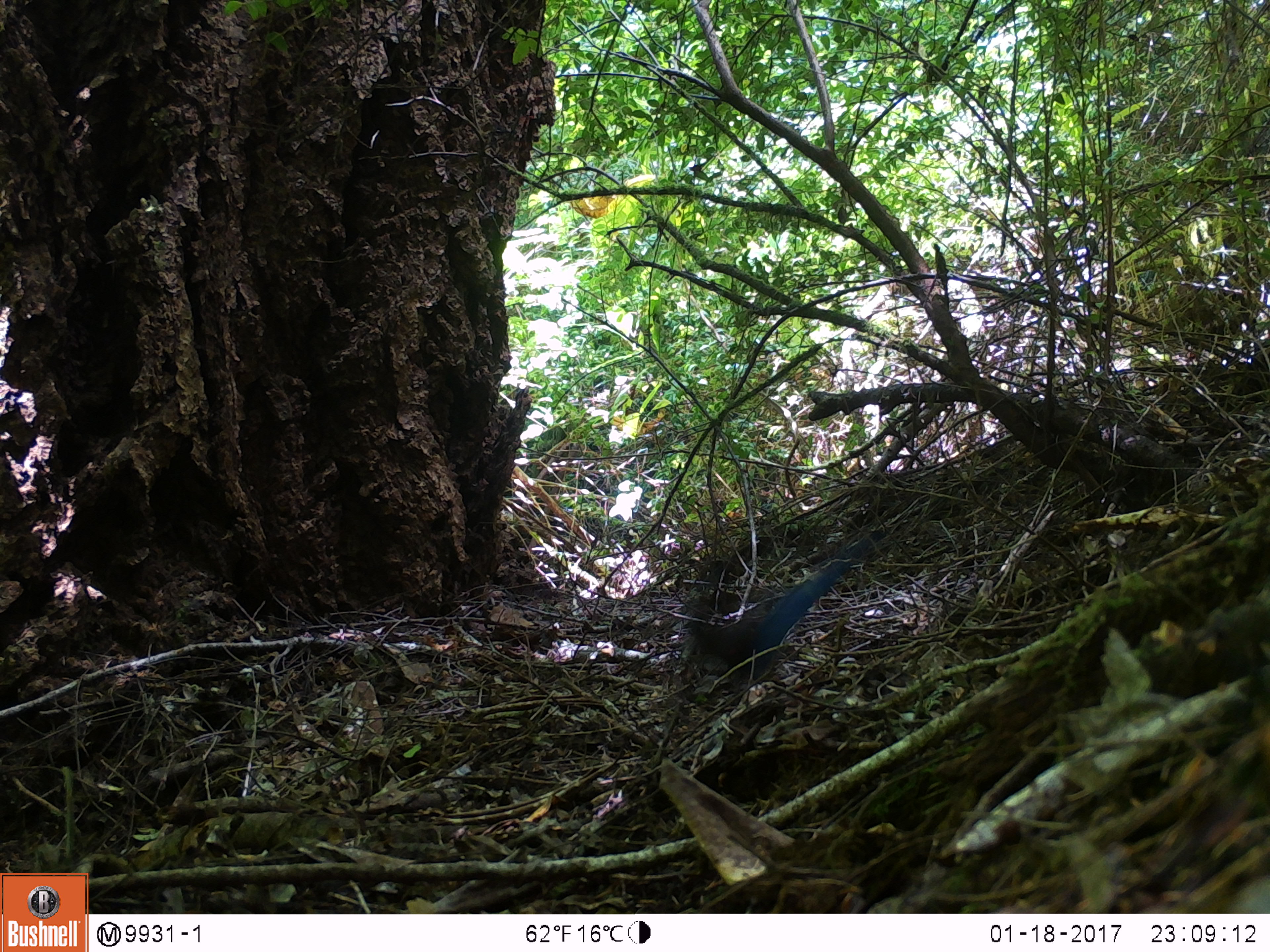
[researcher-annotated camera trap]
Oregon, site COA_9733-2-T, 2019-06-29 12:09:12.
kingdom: Animalia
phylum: Chordata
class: Aves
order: Passeriformes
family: Corvidae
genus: Cyanocitta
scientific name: Cyanocitta stelleri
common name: steller's jay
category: stellers jay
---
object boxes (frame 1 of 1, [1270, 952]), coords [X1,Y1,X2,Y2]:
stellers jay: [676,561,850,672]